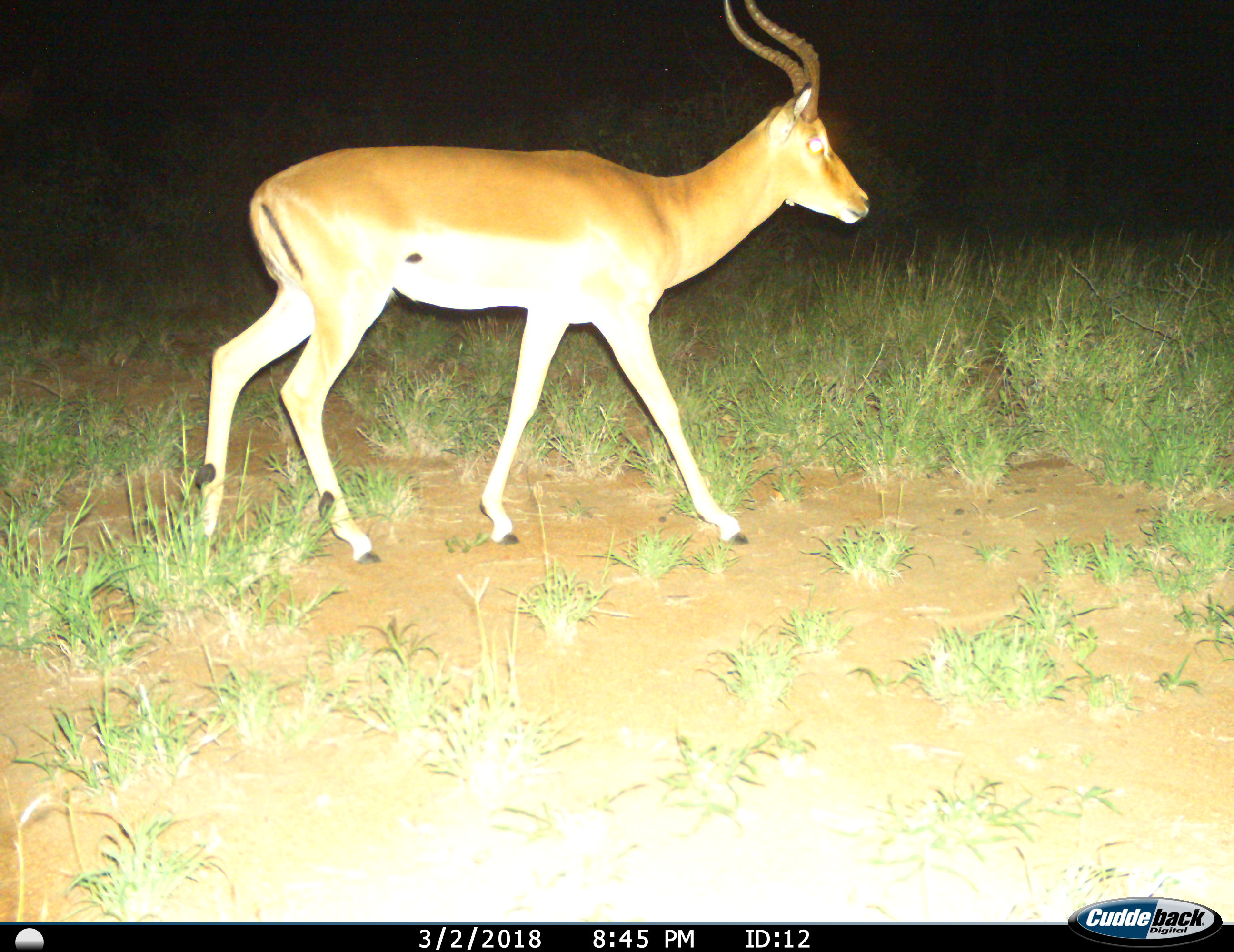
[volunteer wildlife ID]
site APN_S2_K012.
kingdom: Animalia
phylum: Chordata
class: Mammalia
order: Artiodactyla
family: Bovidae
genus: Aepyceros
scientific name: Aepyceros melampus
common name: impala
Impala (Aepyceros melampus), count 1. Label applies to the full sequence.